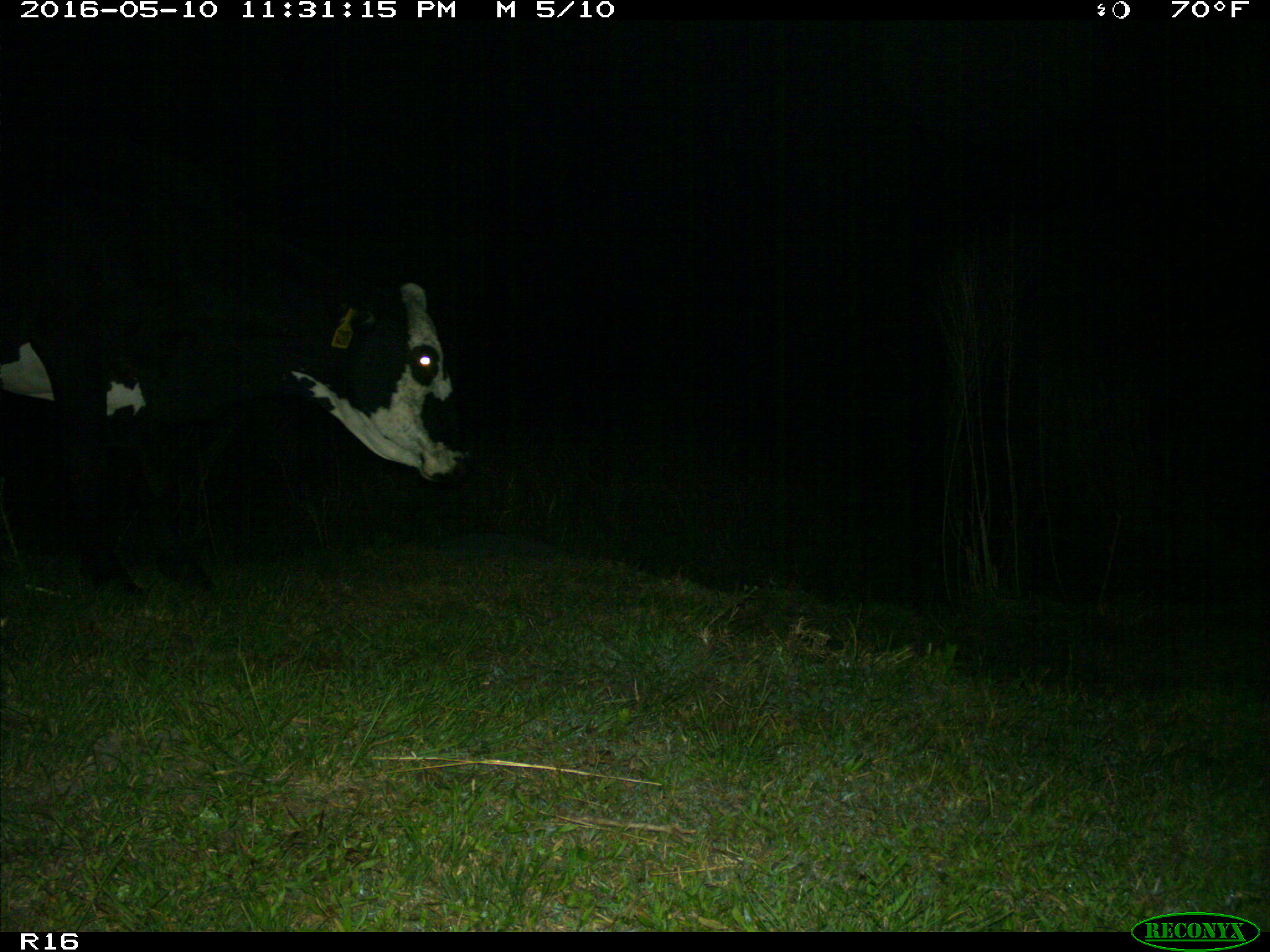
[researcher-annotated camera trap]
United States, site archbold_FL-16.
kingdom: Animalia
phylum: Chordata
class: Mammalia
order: Artiodactyla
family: Bovidae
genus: Bos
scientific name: Bos taurus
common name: domestic cow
Bos taurus (domestic cow).